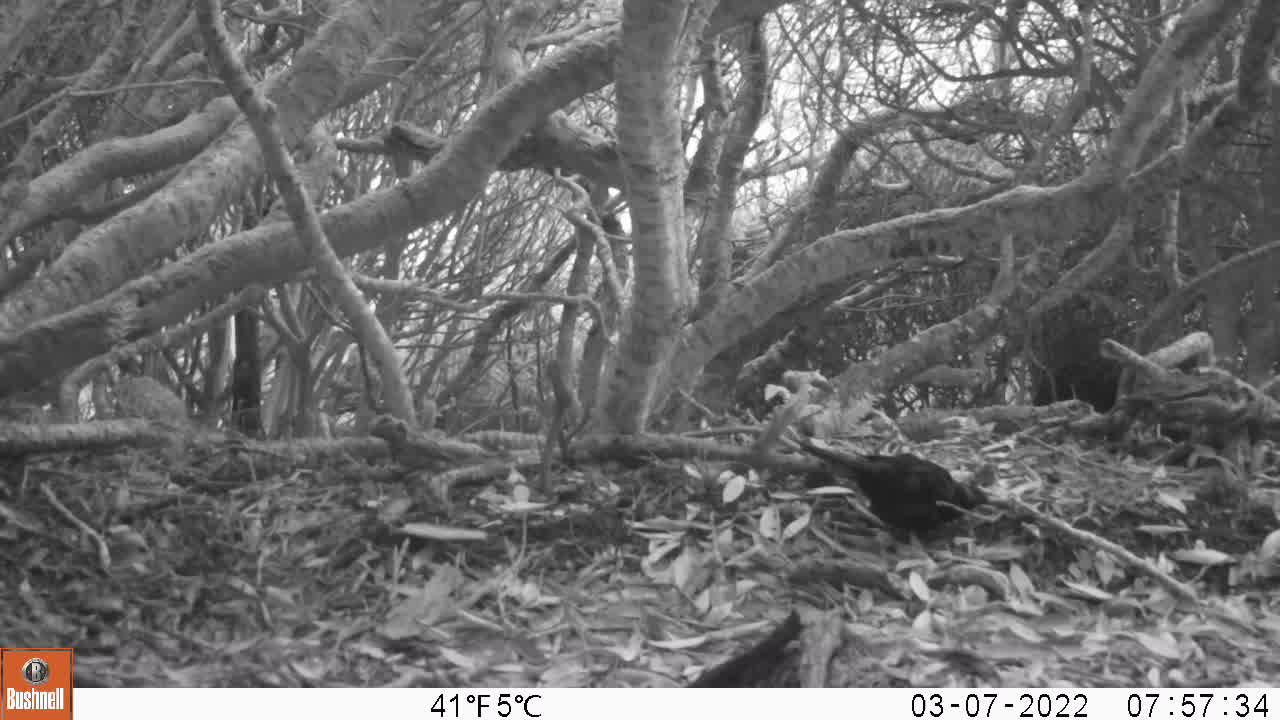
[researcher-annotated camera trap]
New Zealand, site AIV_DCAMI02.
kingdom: Animalia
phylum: Chordata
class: Aves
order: Passeriformes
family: Turdidae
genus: Turdus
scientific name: Turdus merula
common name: eurasian blackbird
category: blackbird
Blackbird (eurasian blackbird) (Turdus merula).